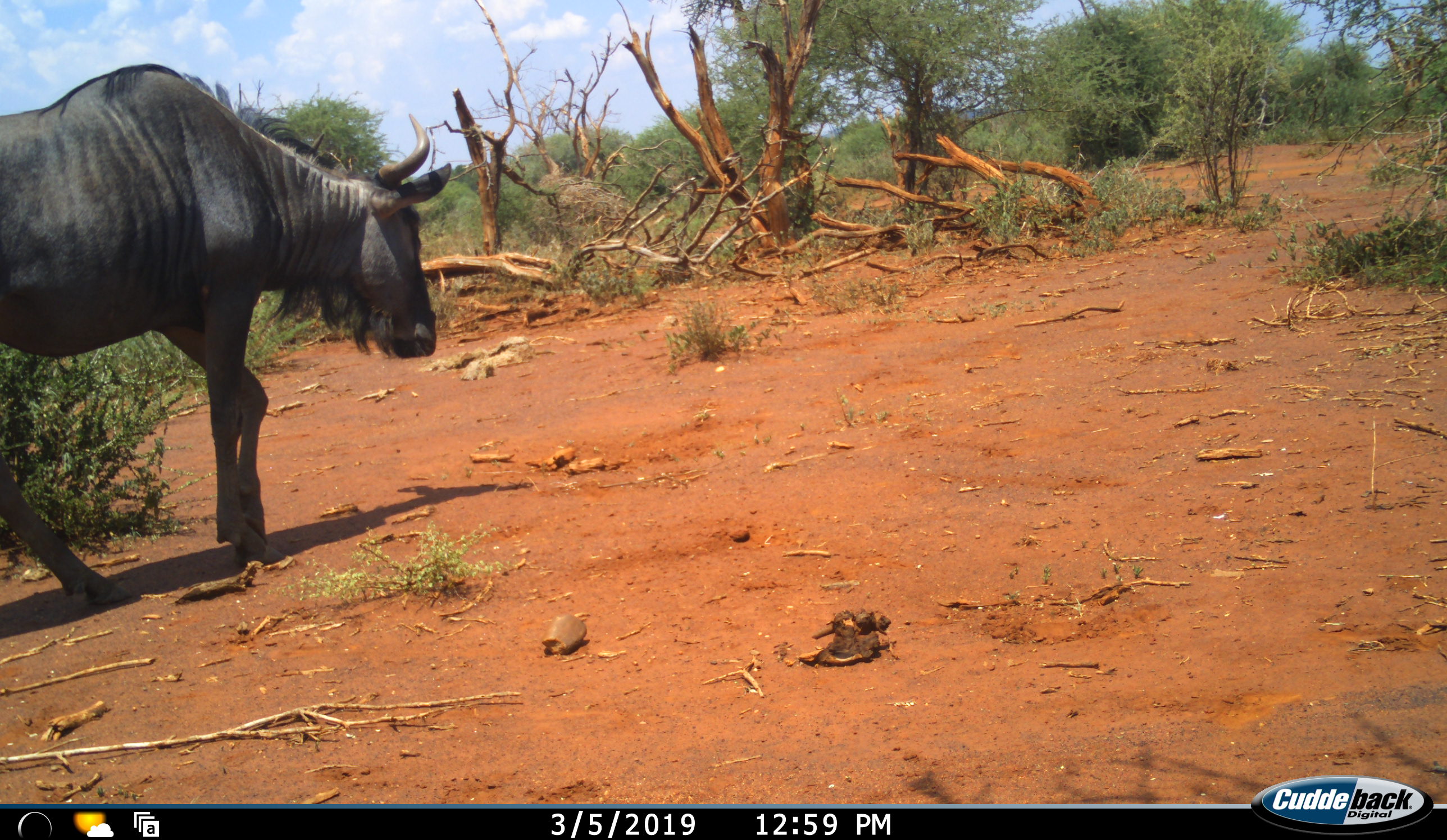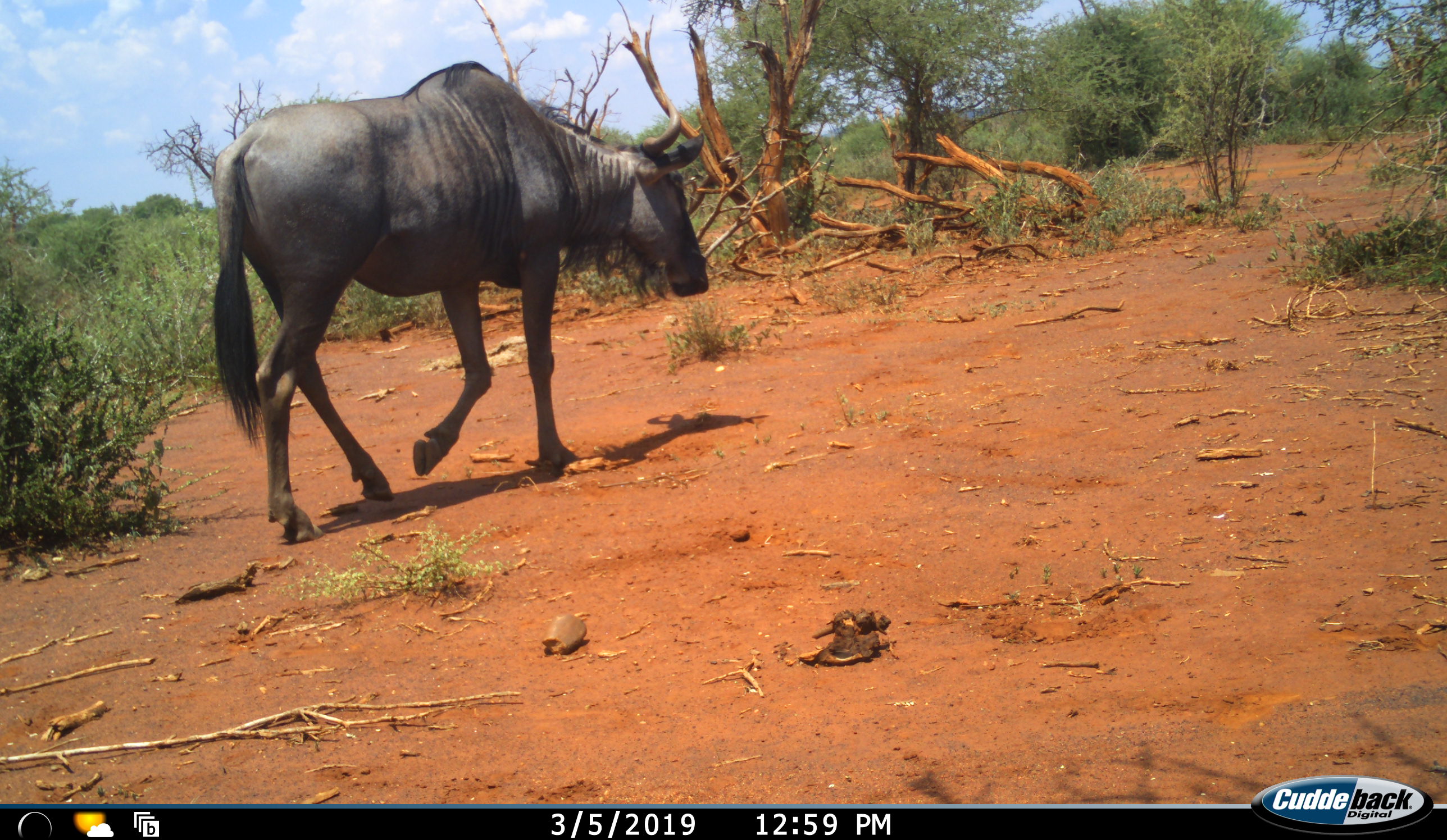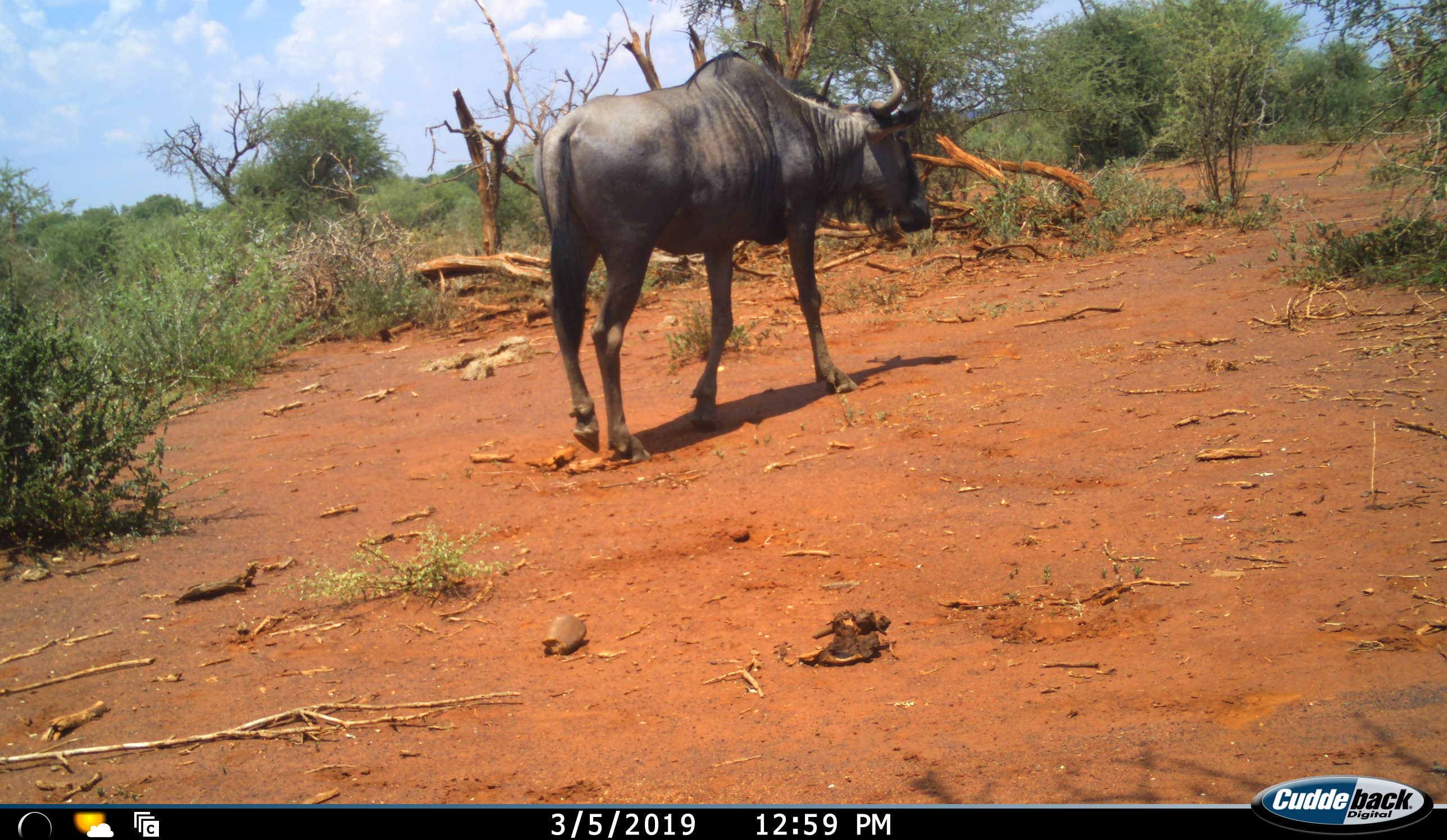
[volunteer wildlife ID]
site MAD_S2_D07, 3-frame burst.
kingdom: Animalia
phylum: Chordata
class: Mammalia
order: Artiodactyla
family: Bovidae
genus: Connochaetes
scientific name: Connochaetes taurinus taurinus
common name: blue wildebeest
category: wildebeestblue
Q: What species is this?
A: Wildebeestblue (blue wildebeest) (Connochaetes taurinus taurinus).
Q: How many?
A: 1.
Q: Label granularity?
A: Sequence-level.